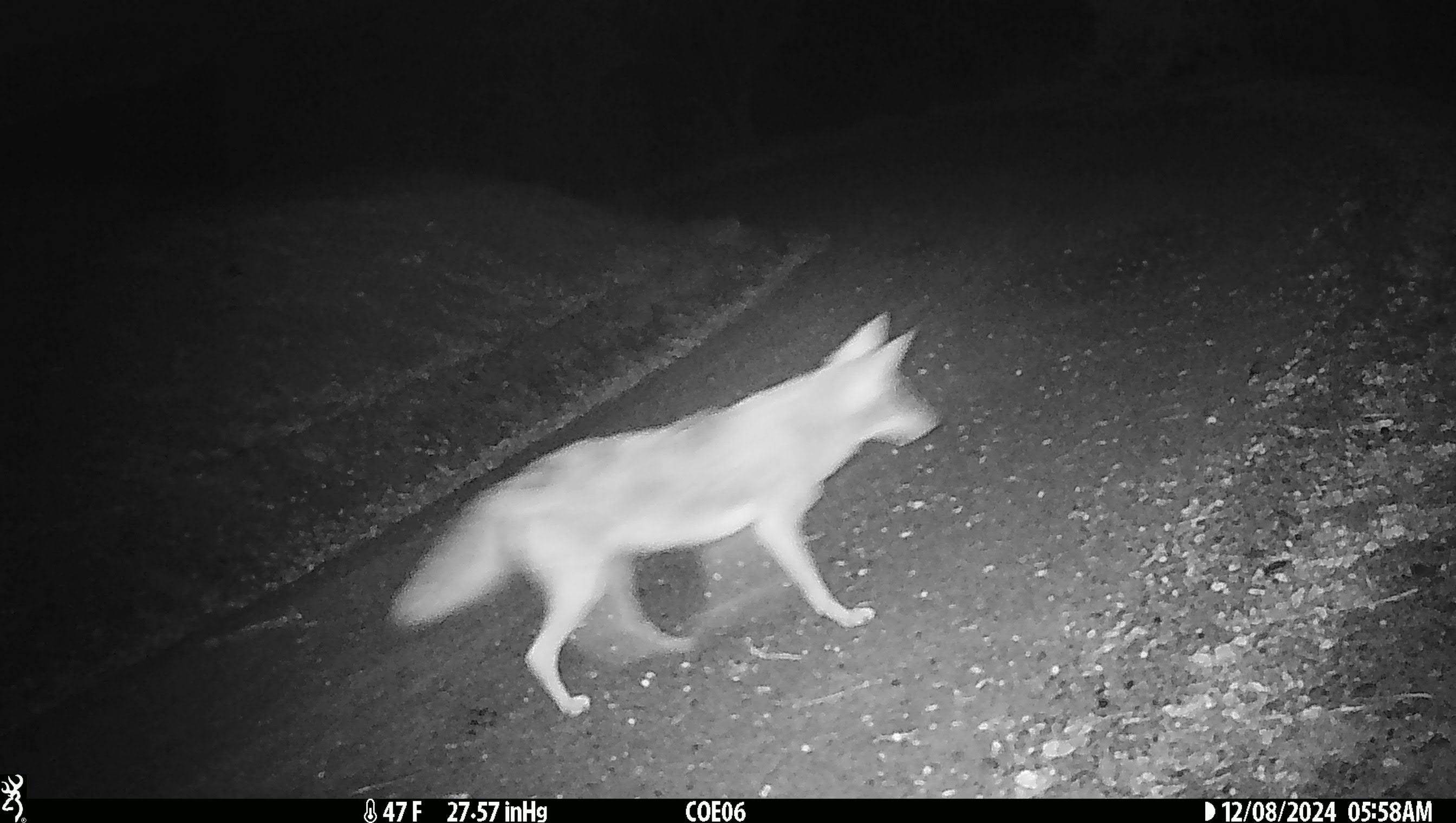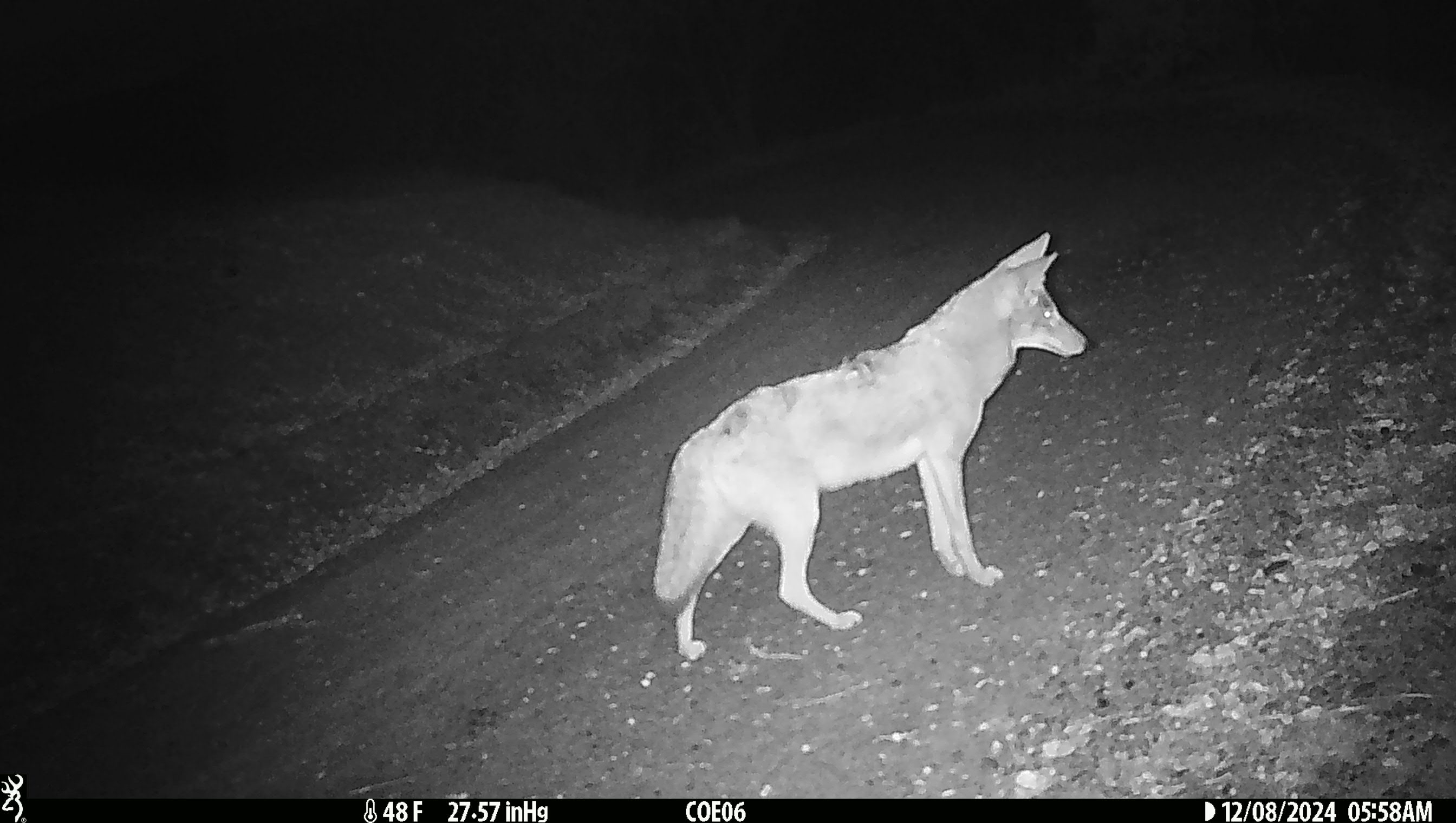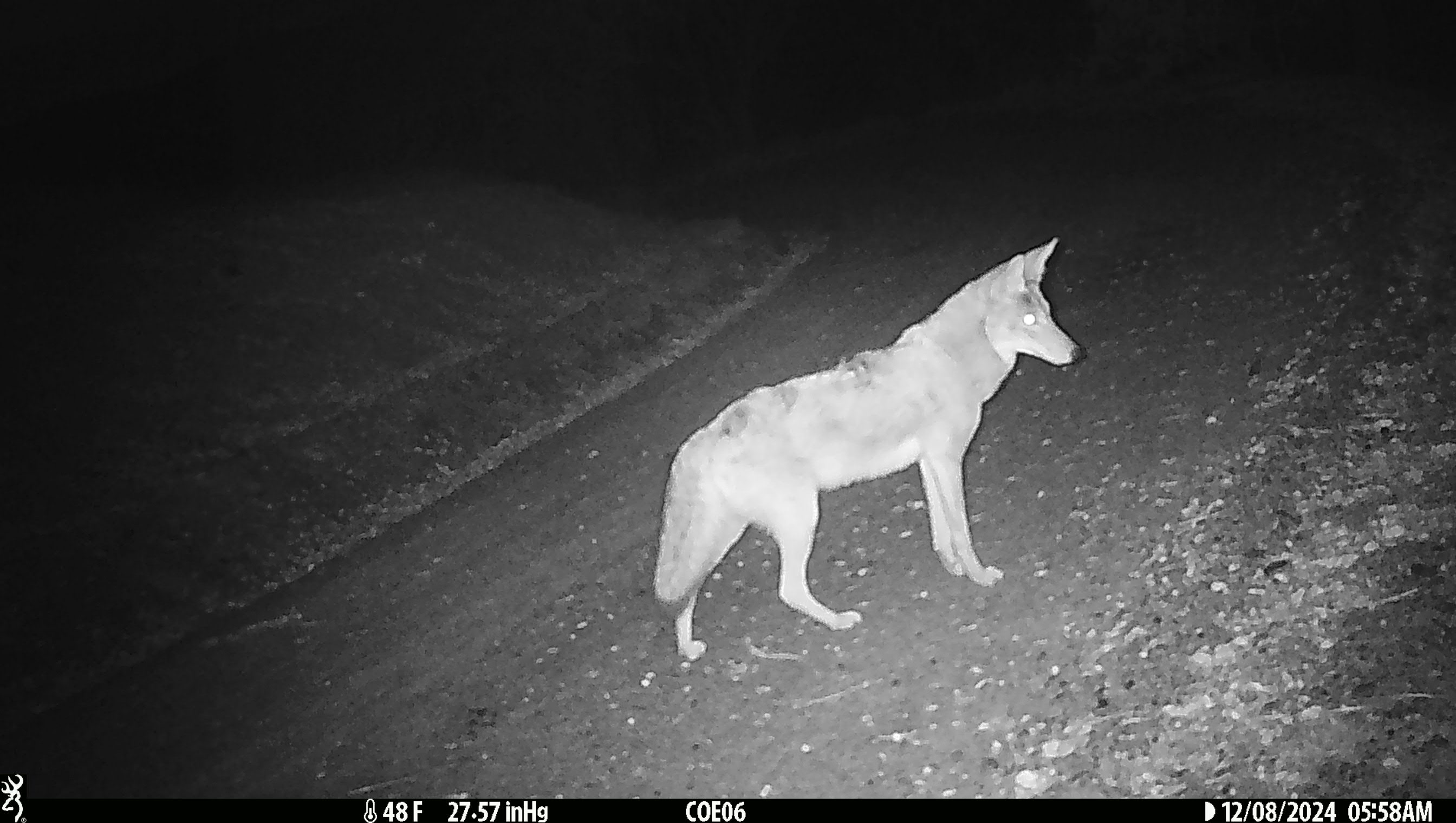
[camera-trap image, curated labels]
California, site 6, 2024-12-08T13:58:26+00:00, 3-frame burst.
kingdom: Animalia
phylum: Chordata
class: Mammalia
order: Carnivora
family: Canidae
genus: Canis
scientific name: Canis latrans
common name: coyote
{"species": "coyote (Canis latrans)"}